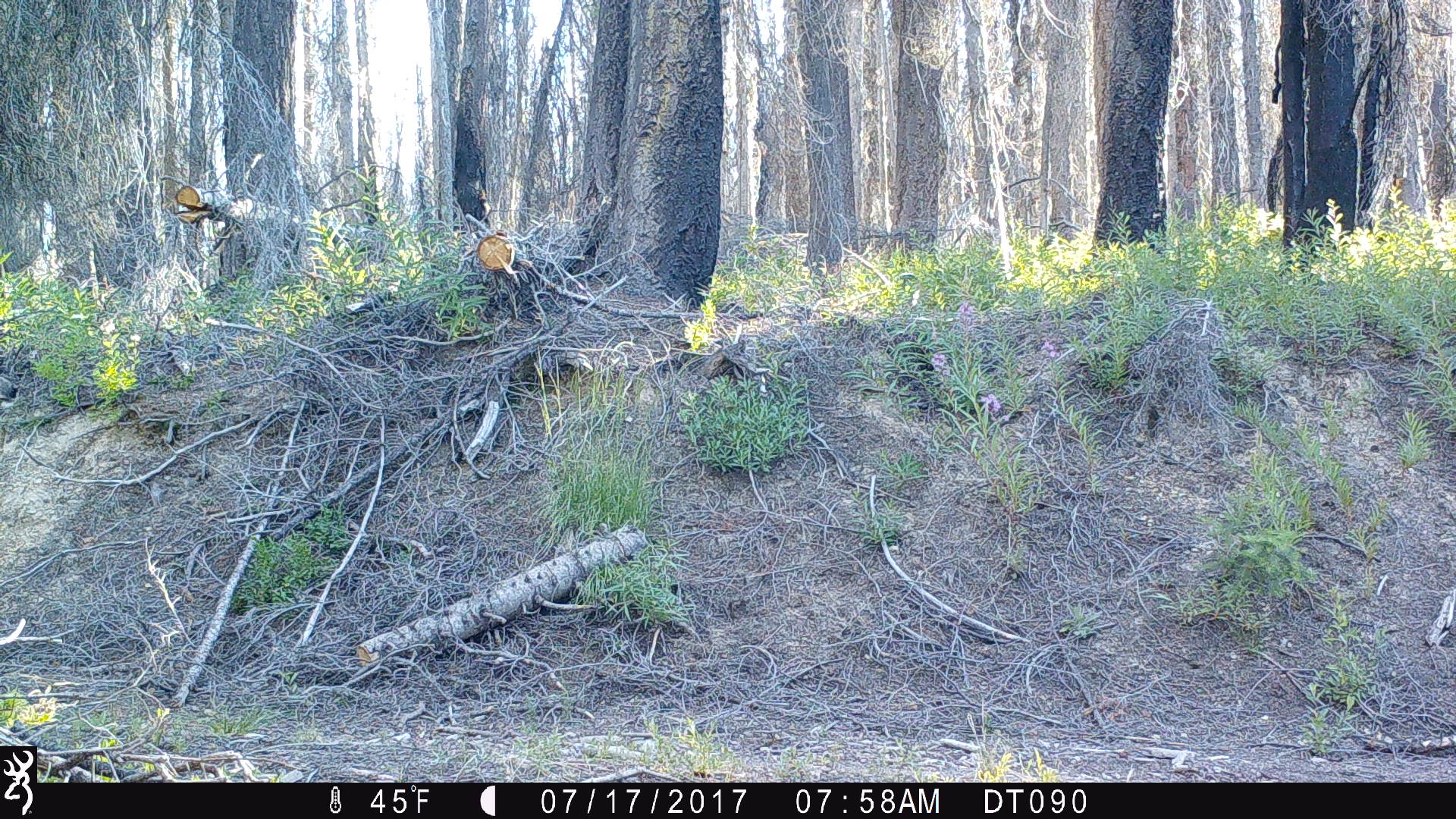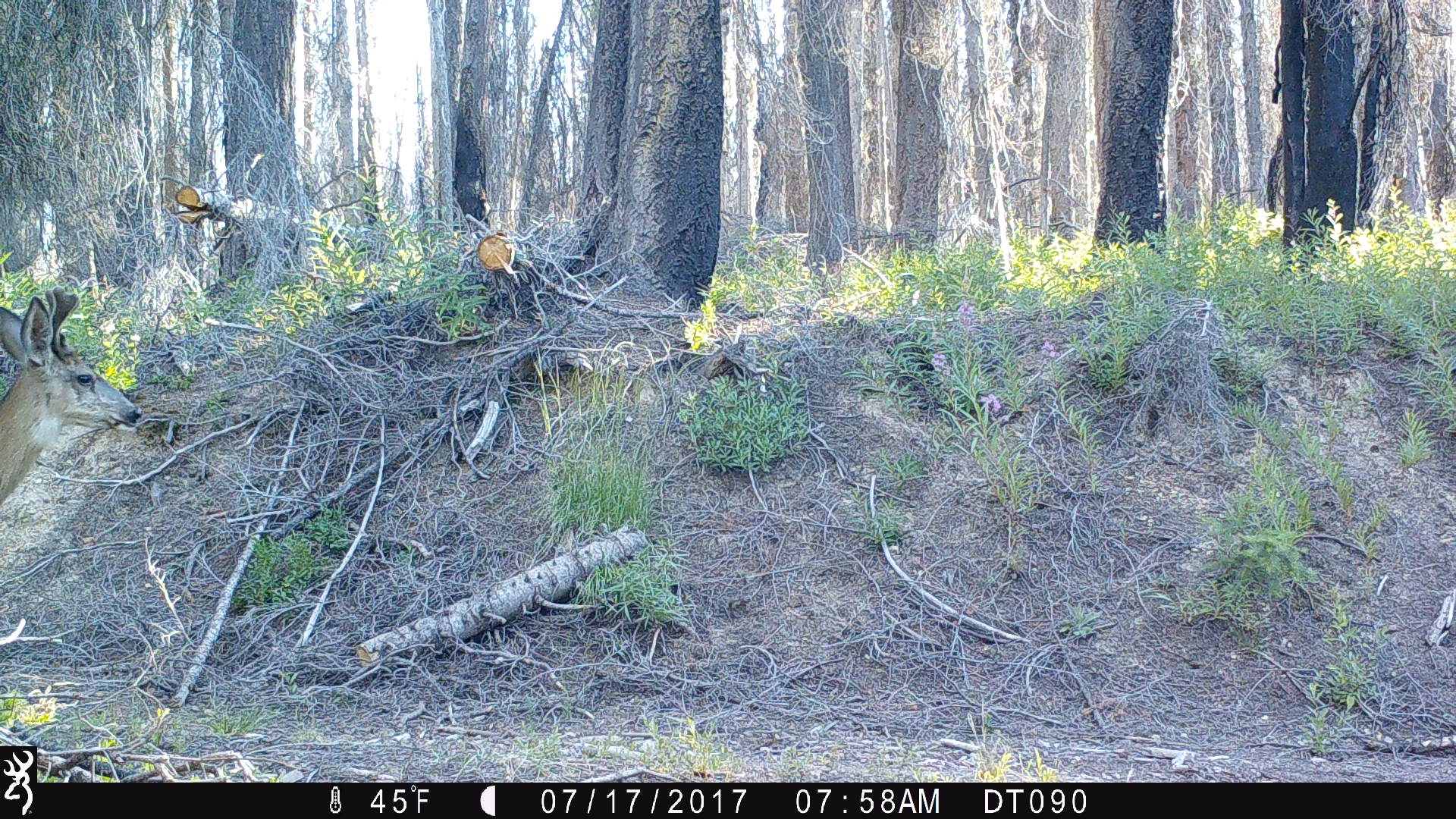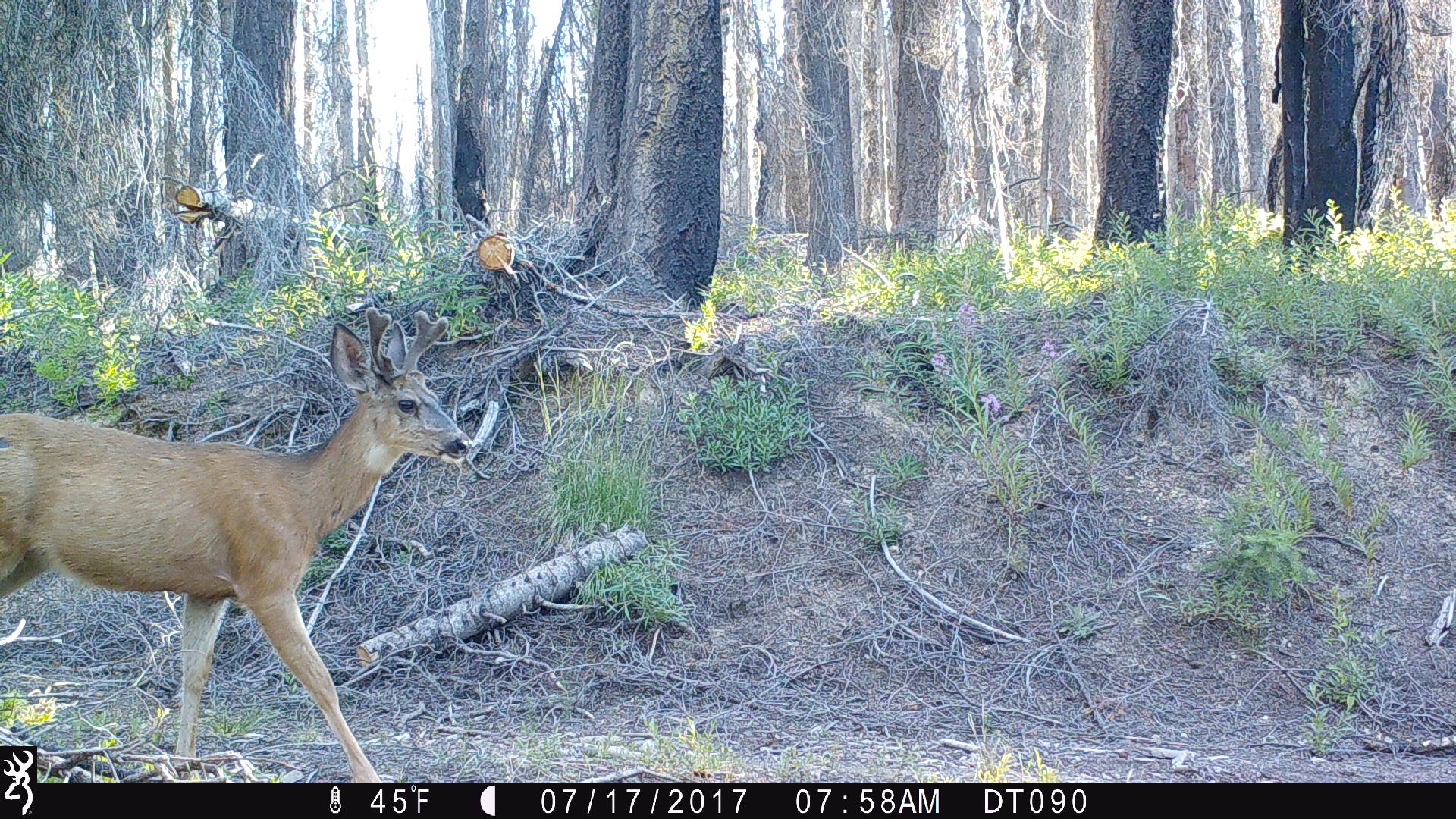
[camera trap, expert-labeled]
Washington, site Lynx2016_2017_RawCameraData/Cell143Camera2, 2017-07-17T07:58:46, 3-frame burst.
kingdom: Animalia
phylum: Chordata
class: Mammalia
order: Artiodactyla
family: Cervidae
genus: Odocoileus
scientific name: Odocoileus hemionus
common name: mule deer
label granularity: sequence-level